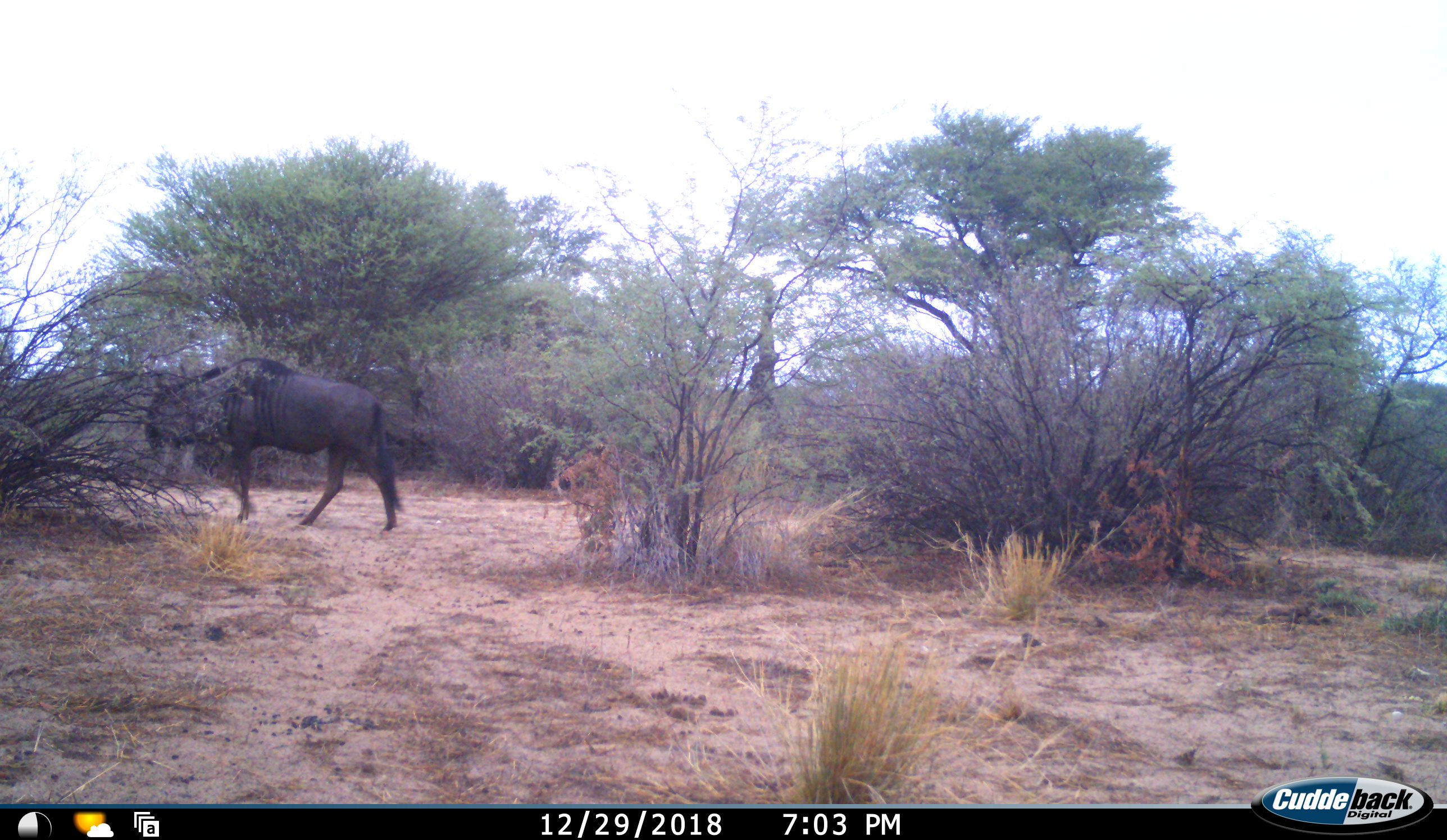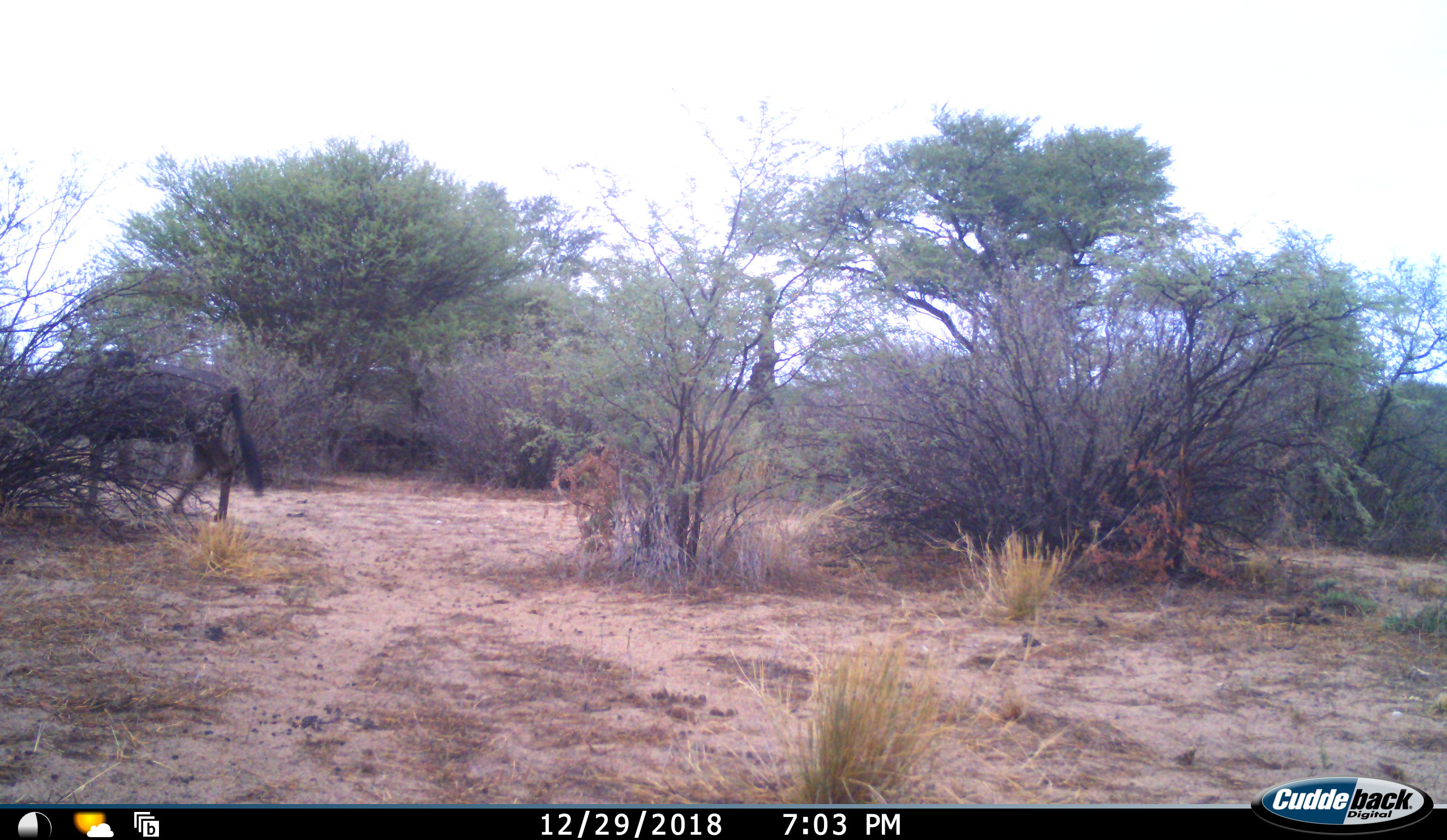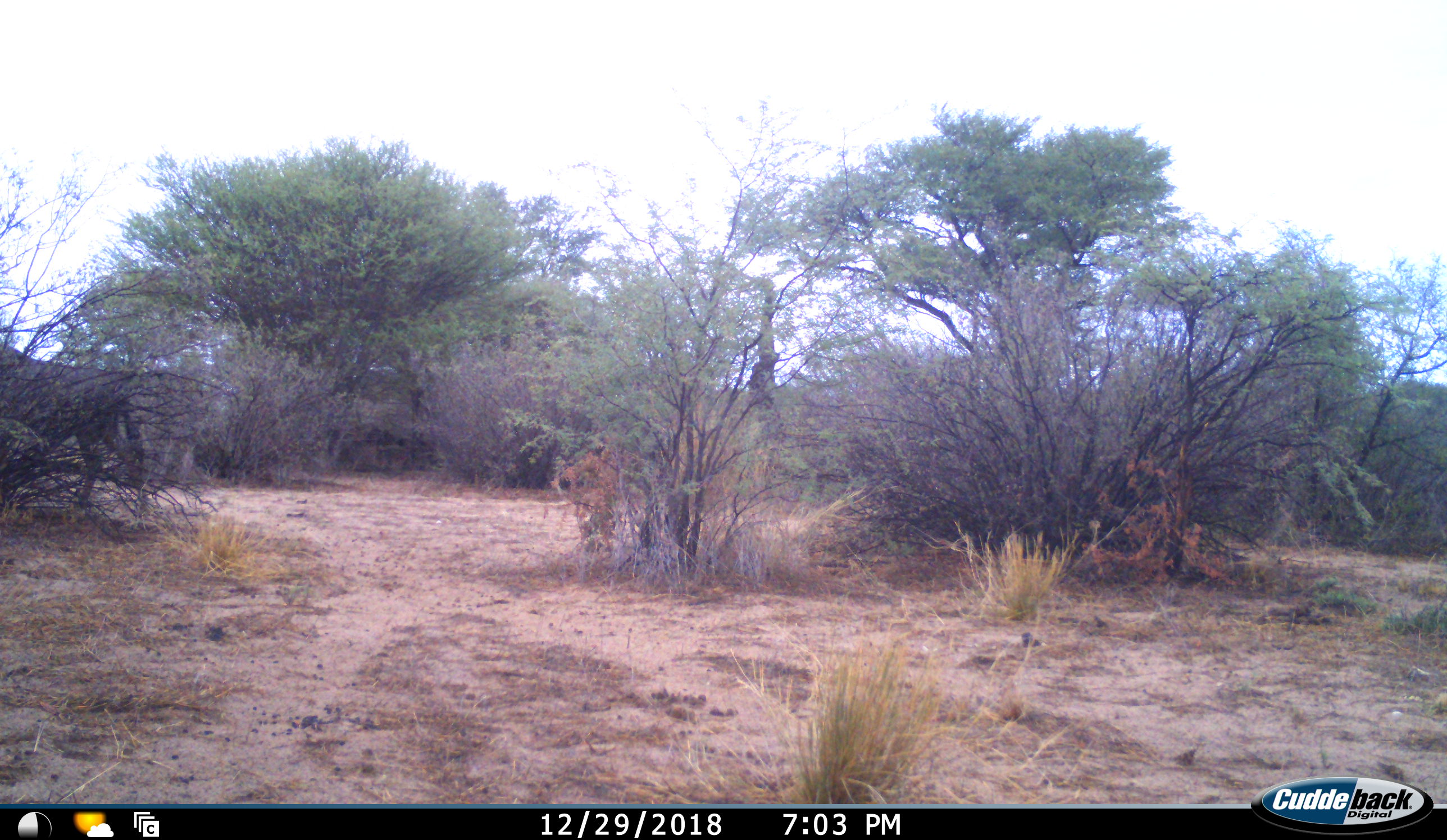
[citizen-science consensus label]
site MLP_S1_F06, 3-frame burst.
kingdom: Animalia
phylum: Chordata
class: Mammalia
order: Artiodactyla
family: Bovidae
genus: Connochaetes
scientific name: Connochaetes taurinus taurinus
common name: blue wildebeest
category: wildebeestblue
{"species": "wildebeestblue (blue wildebeest) (Connochaetes taurinus taurinus)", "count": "1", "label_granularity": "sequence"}